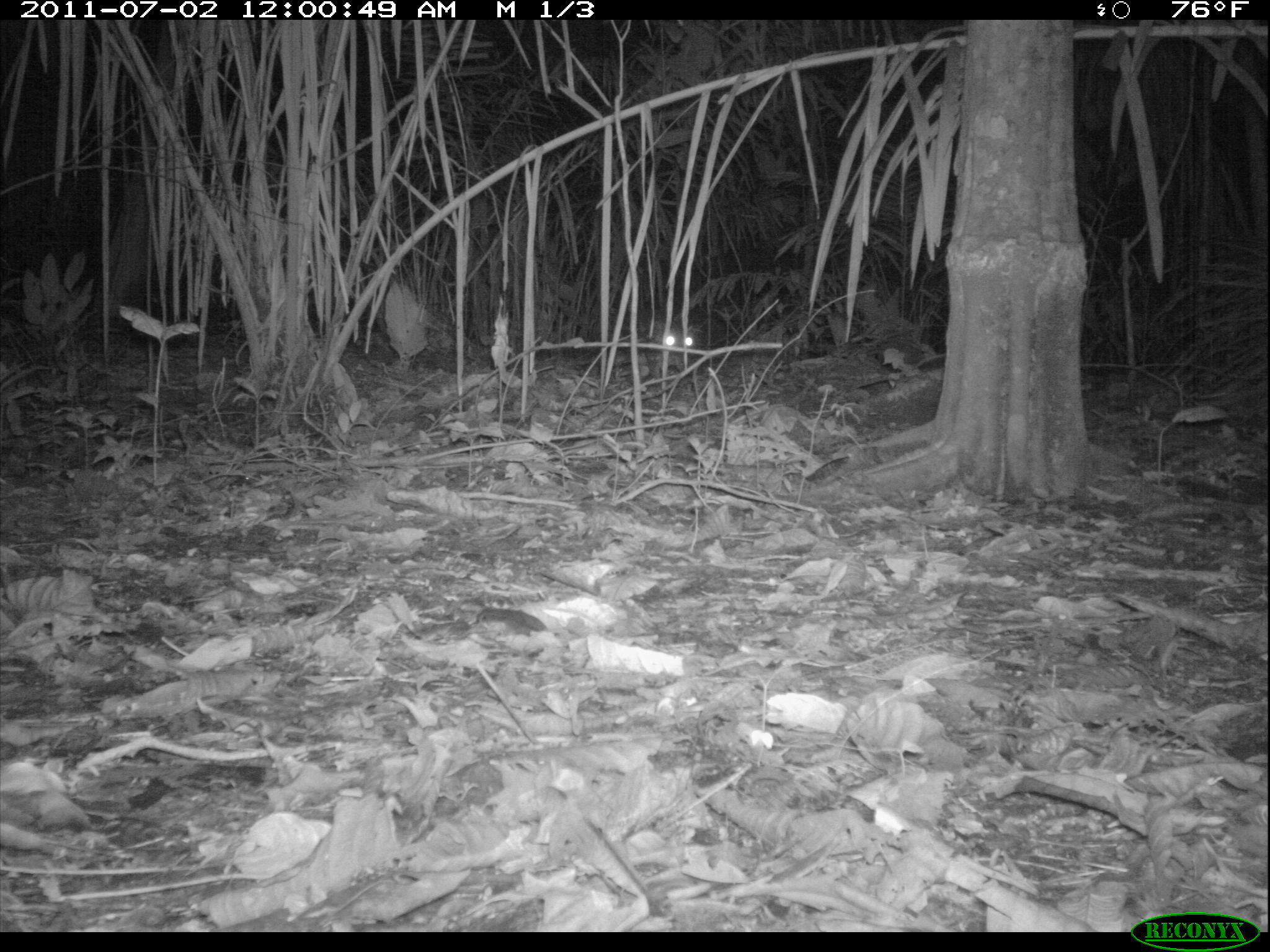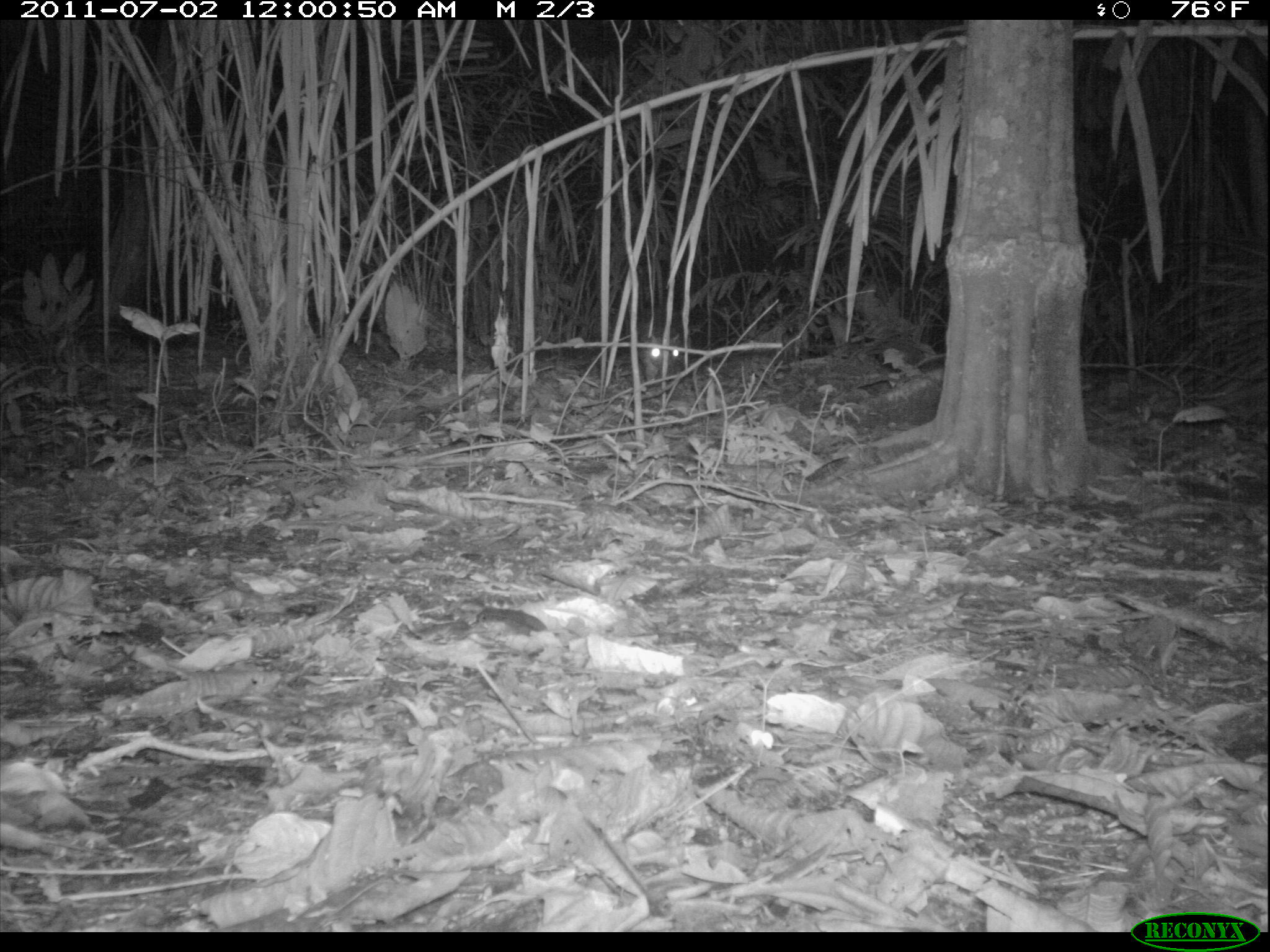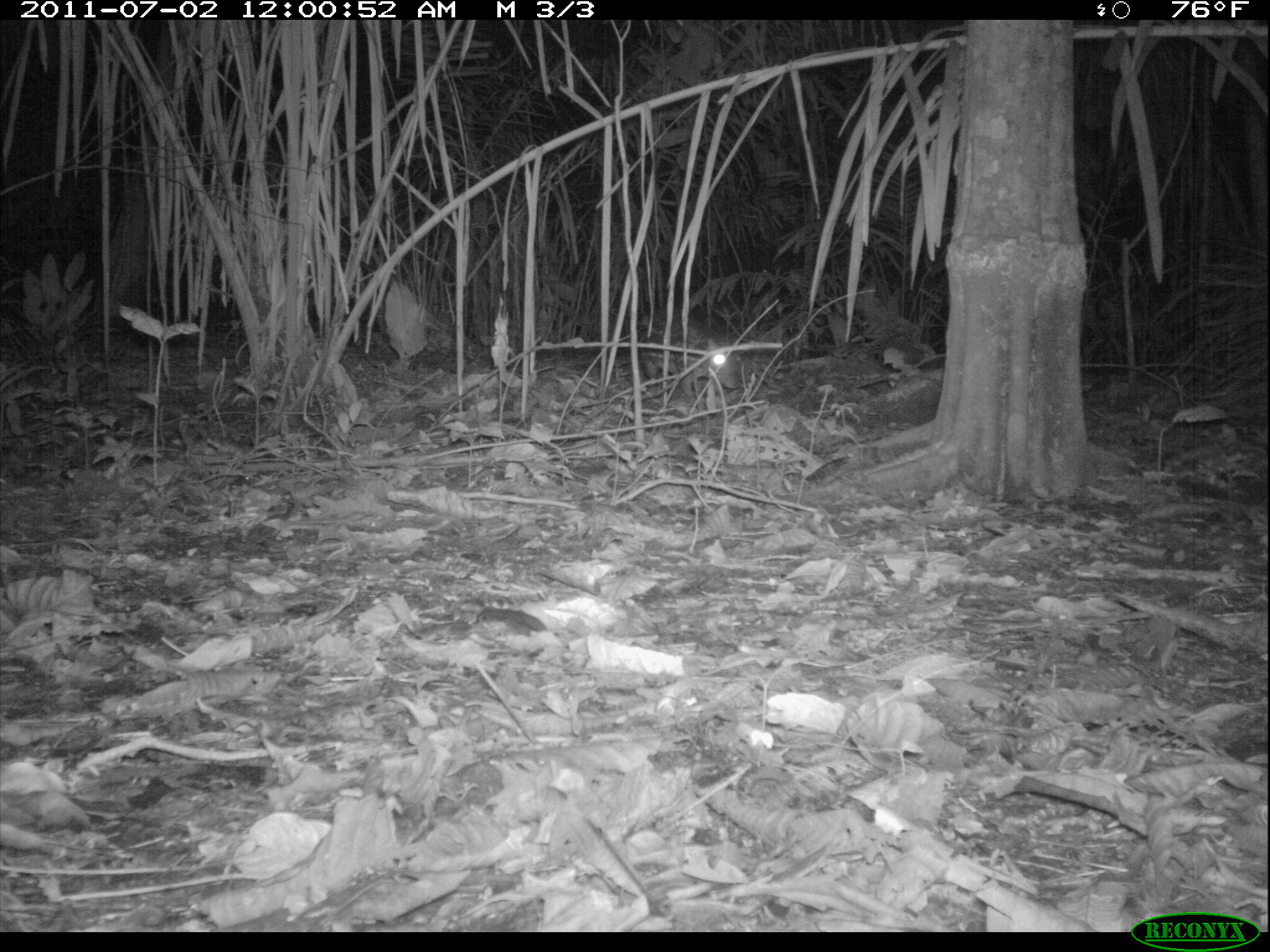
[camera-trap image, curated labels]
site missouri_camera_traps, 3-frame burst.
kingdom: Animalia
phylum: Chordata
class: Mammalia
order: Rodentia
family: Cuniculidae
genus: Cuniculus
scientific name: Cuniculus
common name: paca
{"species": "paca (Cuniculus)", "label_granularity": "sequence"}